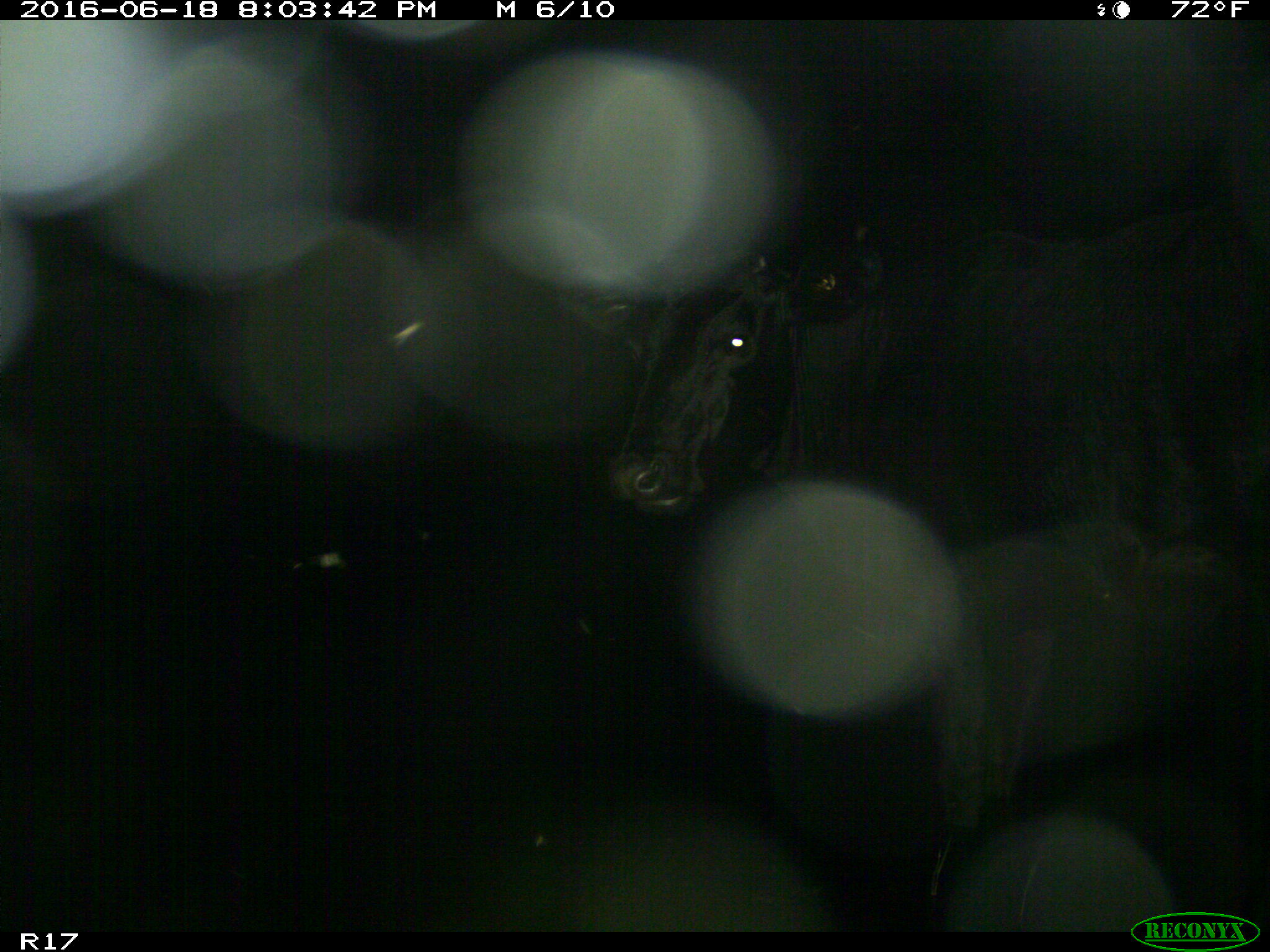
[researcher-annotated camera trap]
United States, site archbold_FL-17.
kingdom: Animalia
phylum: Chordata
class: Mammalia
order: Artiodactyla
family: Bovidae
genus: Bos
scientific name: Bos taurus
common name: domestic cow